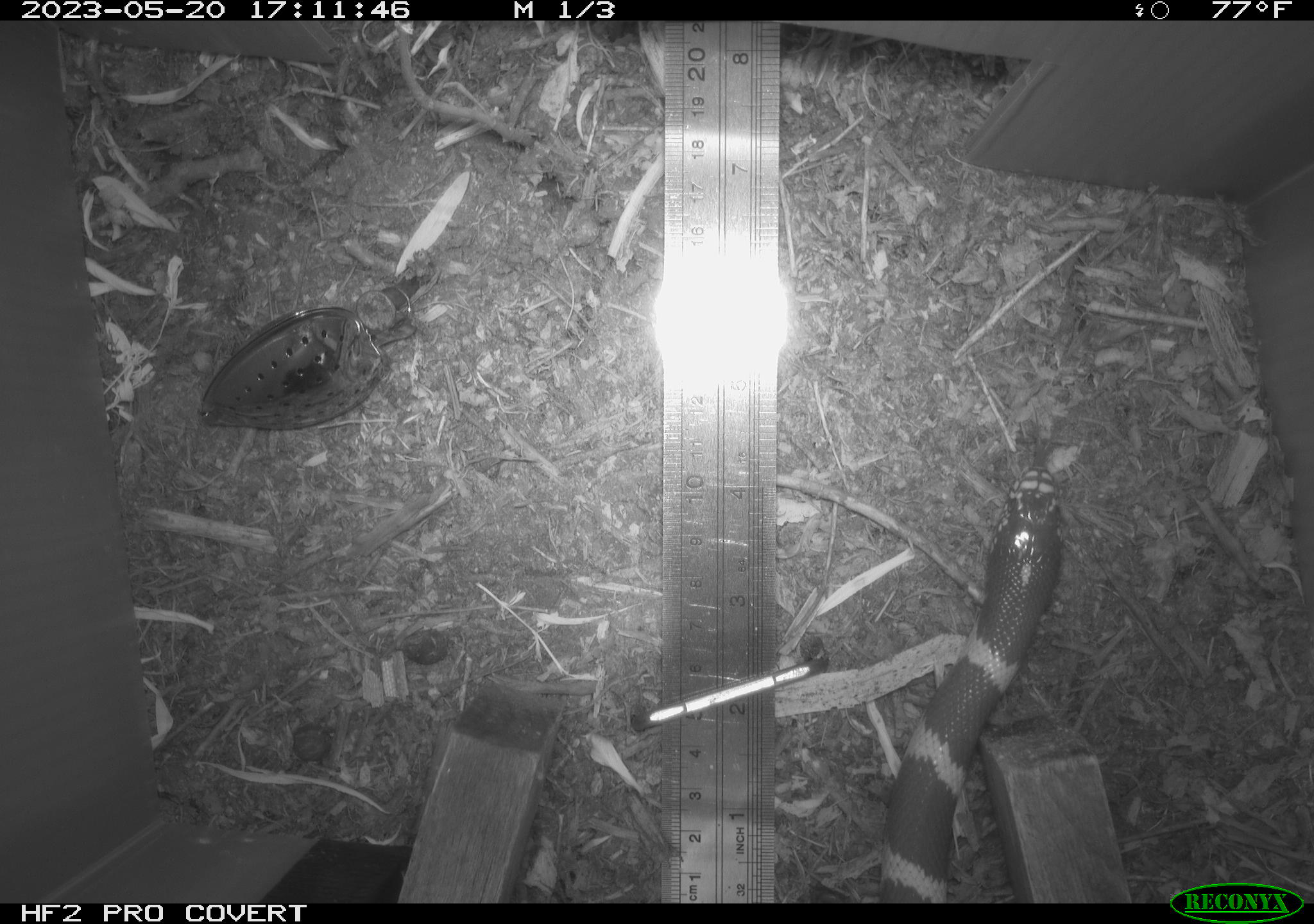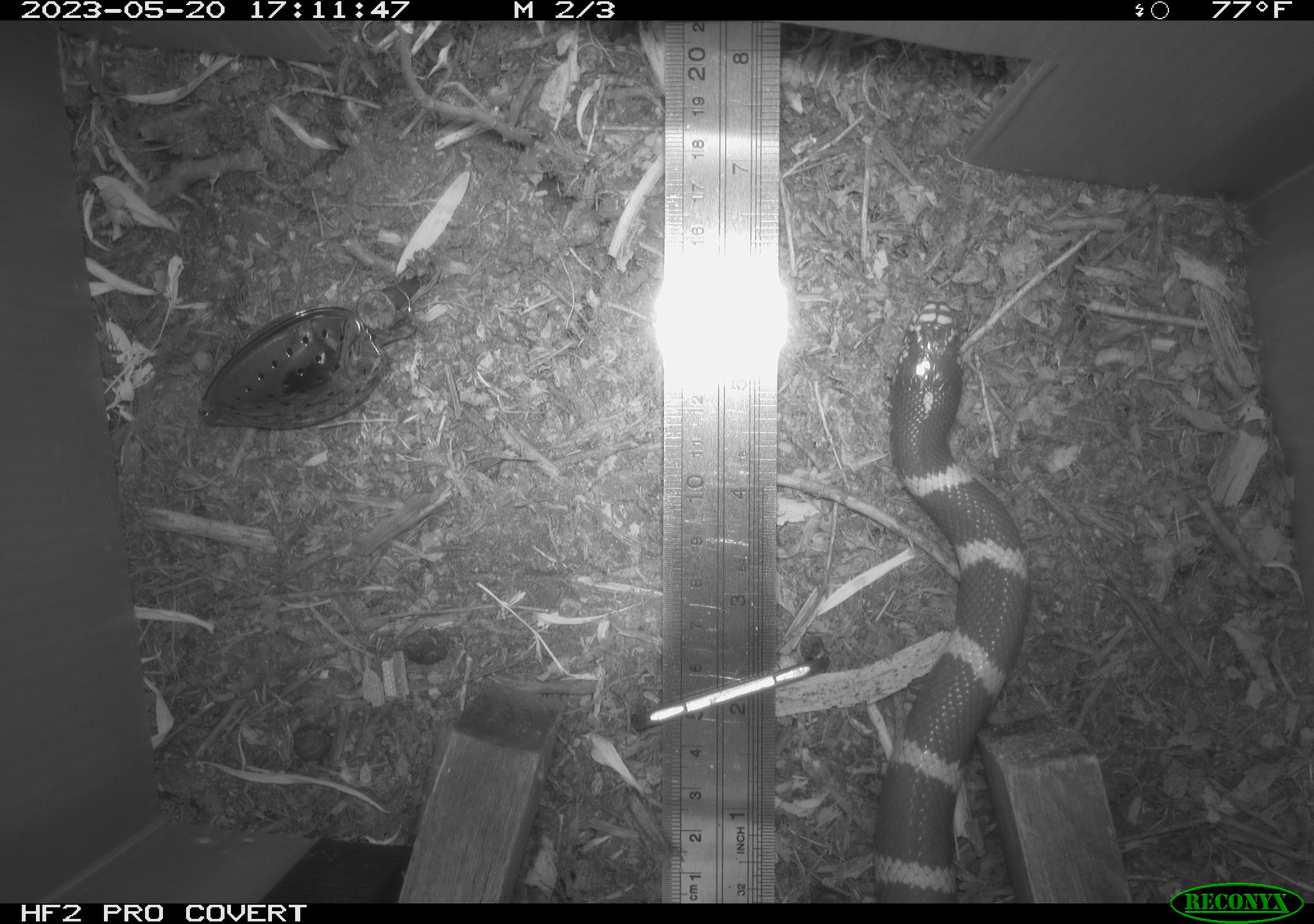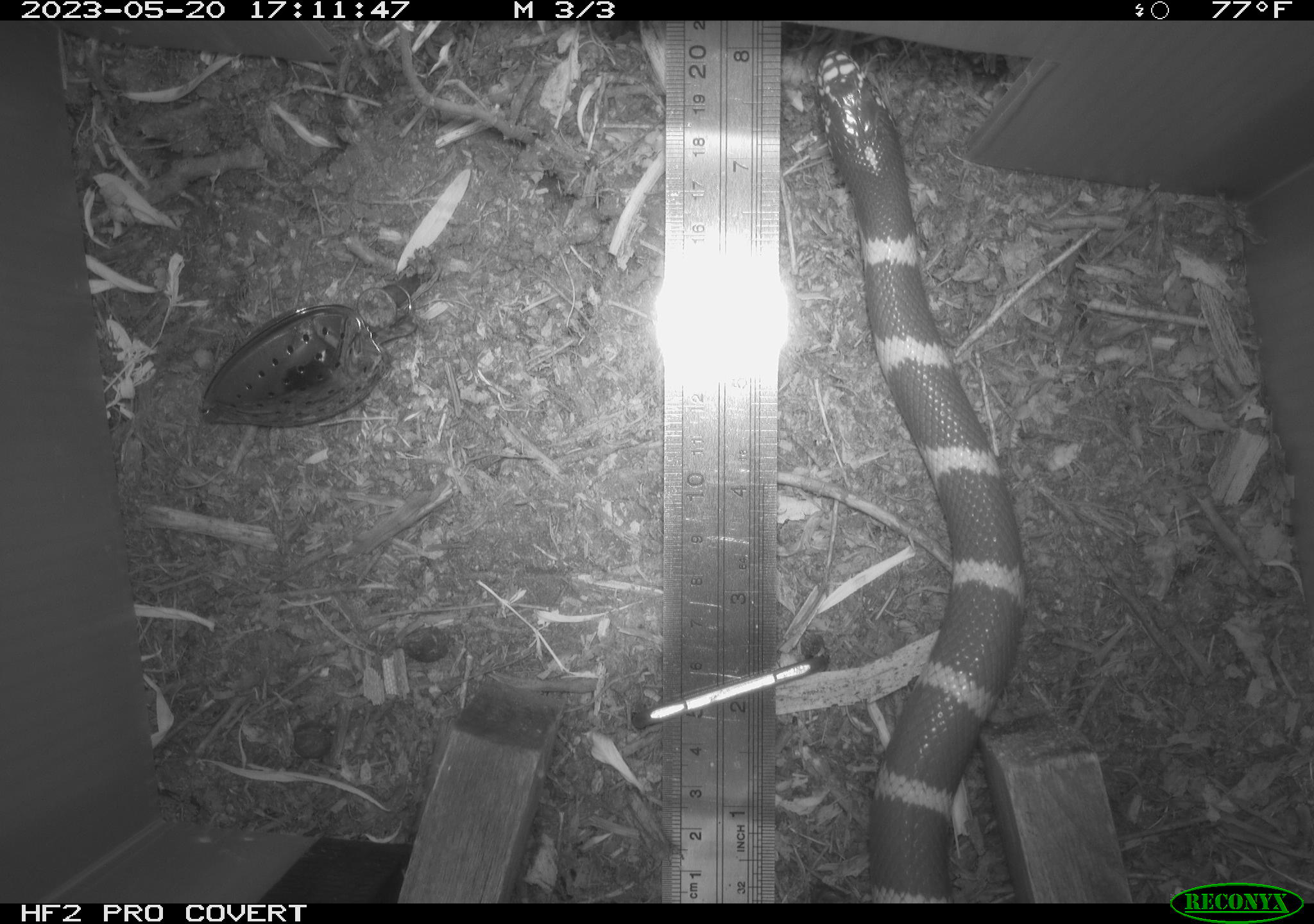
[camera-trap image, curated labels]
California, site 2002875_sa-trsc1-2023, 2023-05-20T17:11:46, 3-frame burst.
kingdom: Animalia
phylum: Chordata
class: Reptilia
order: Squamata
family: Colubridae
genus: Lampropeltis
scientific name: Lampropeltis californiae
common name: california kingsnake